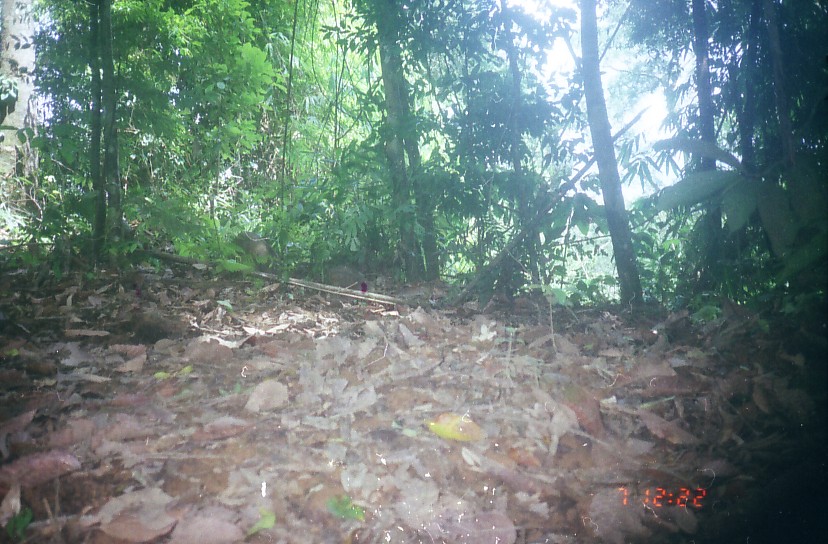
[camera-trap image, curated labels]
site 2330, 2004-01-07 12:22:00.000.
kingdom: Animalia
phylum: Chordata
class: Mammalia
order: Artiodactyla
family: Suidae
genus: Sus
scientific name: Sus scrofa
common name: wild boar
Sus scrofa (wild boar), count 3.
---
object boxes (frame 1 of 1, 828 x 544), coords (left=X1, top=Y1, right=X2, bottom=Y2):
sus scrofa: (left=231, top=230, right=278, bottom=271)